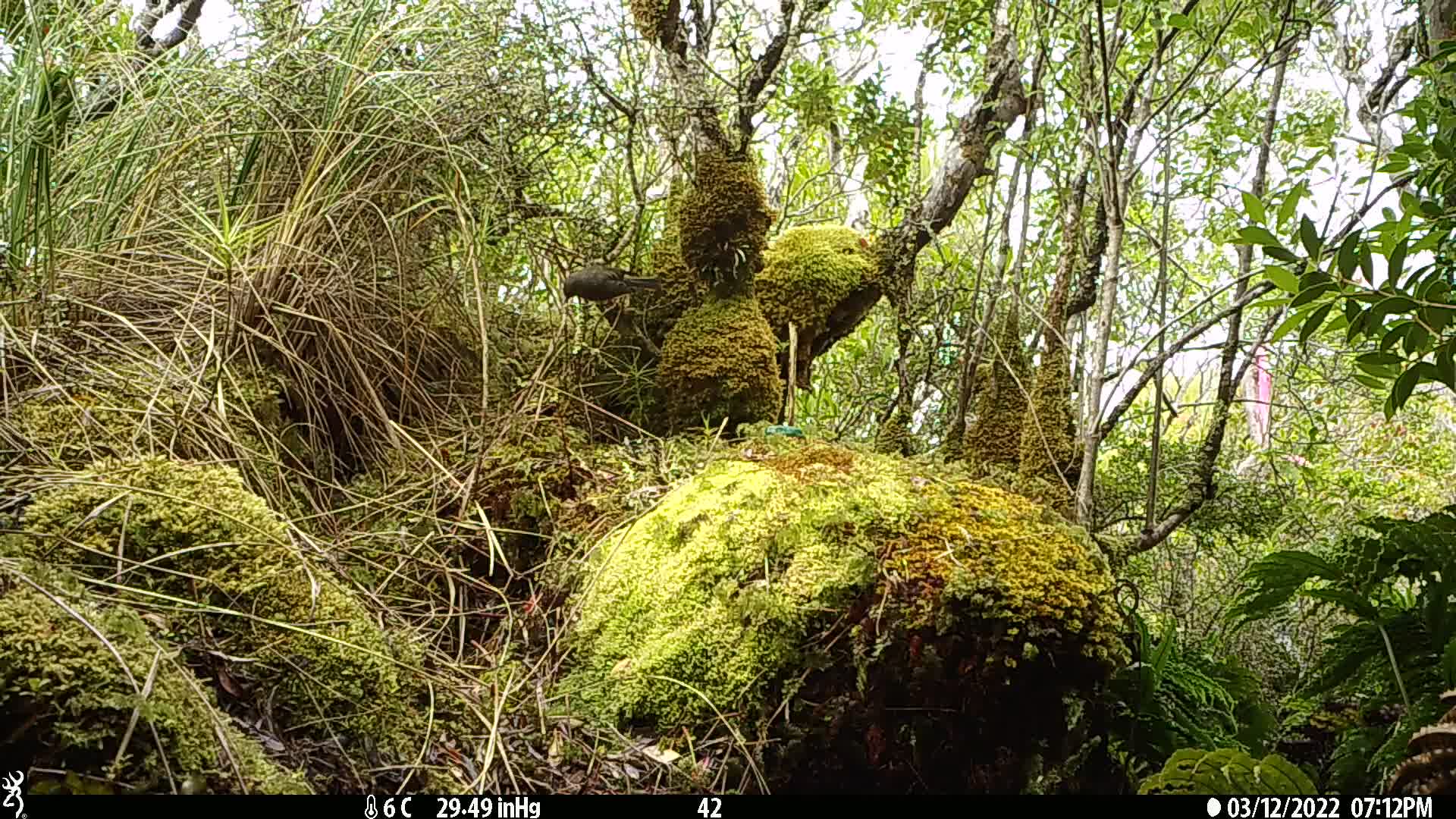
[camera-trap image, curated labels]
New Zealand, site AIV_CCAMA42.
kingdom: Animalia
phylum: Chordata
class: Aves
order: Passeriformes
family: Meliphagidae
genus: Anthornis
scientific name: Anthornis melanura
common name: new zealand bellbird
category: bellbird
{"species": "bellbird (new zealand bellbird) (Anthornis melanura)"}